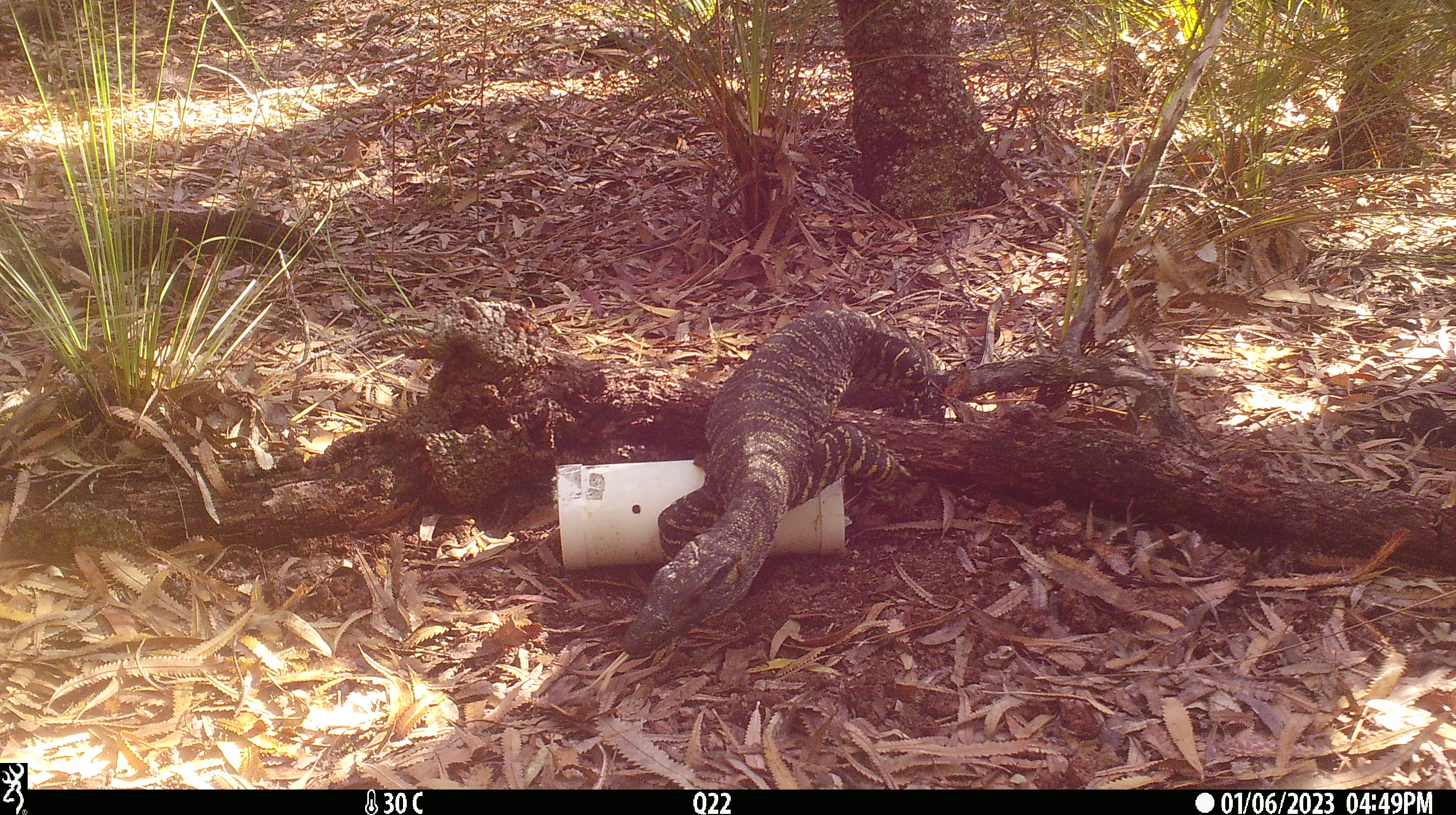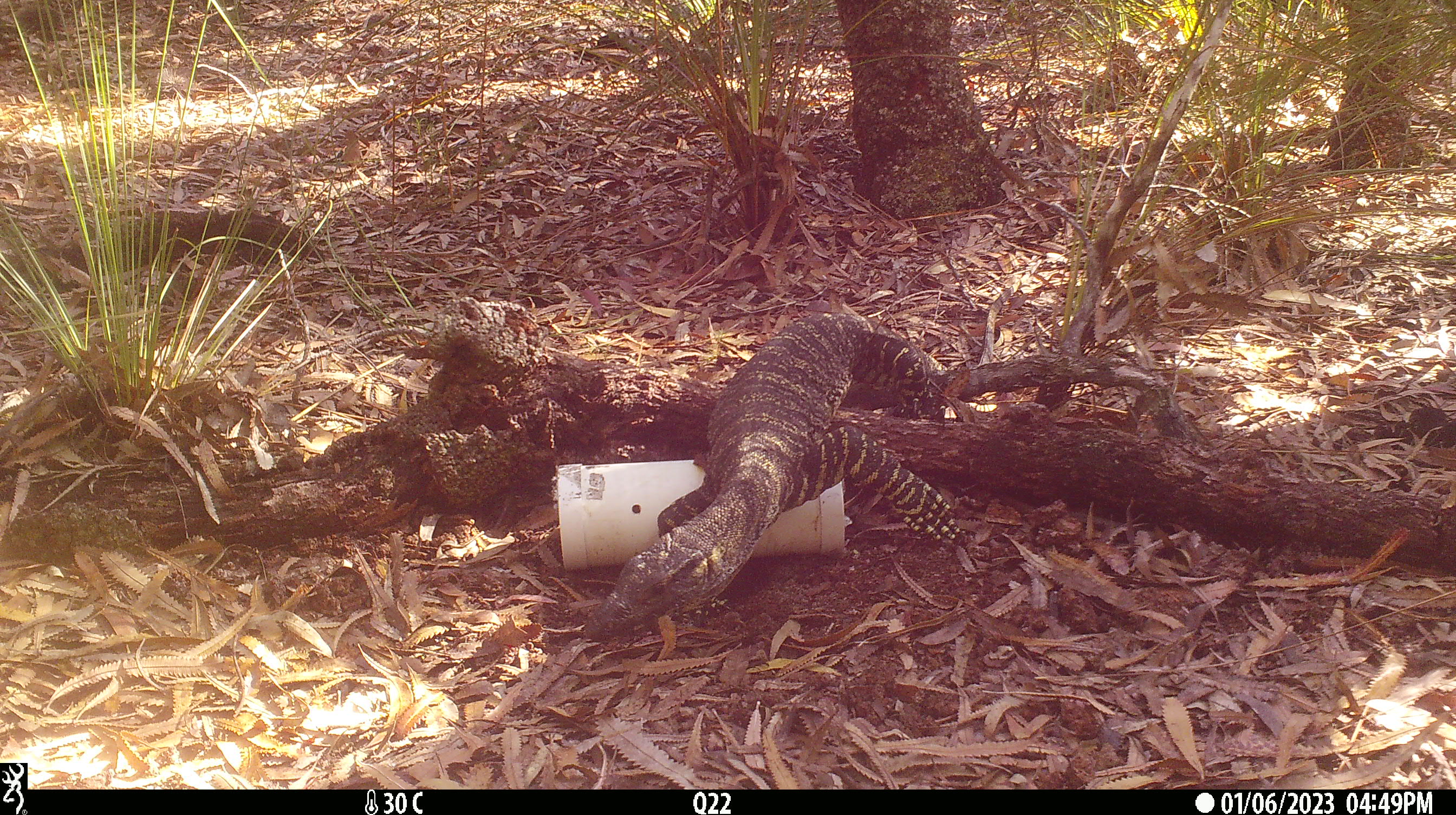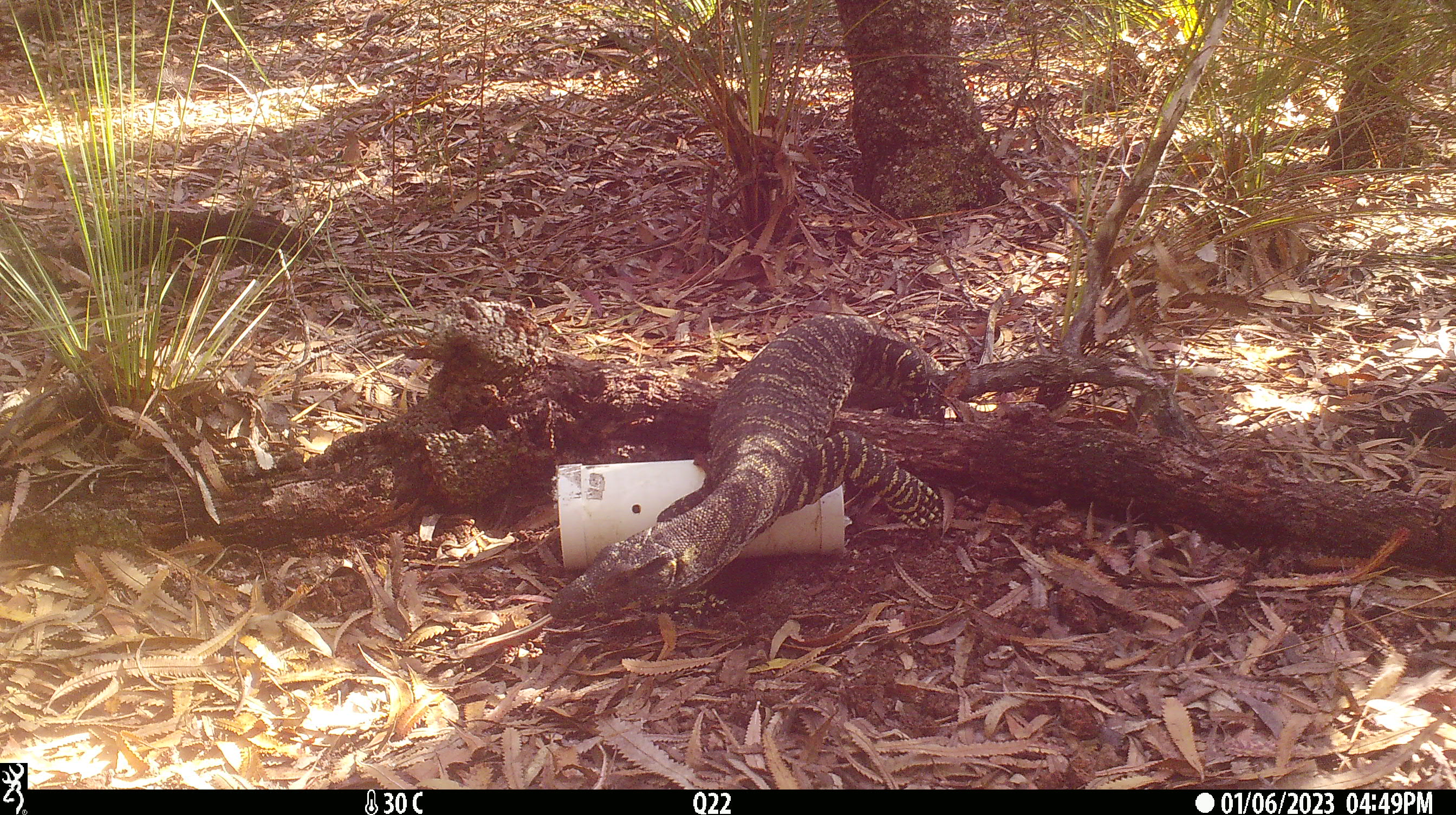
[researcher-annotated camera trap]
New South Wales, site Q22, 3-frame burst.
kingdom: Animalia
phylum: Chordata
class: Reptilia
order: Squamata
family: Varanidae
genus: Varanus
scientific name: Varanus varius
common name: lace monitor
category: goanna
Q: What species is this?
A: Goanna (lace monitor) (Varanus varius).